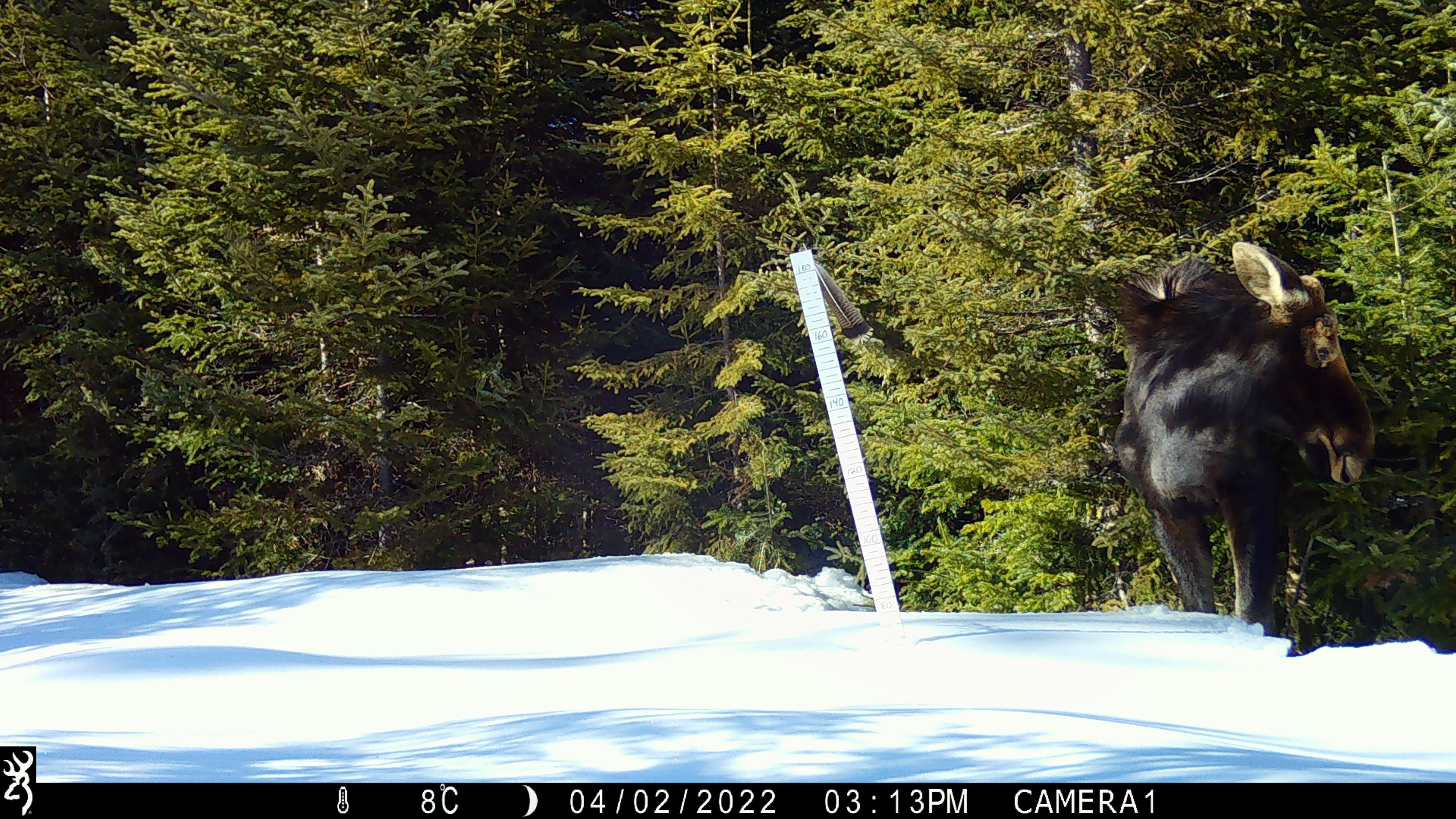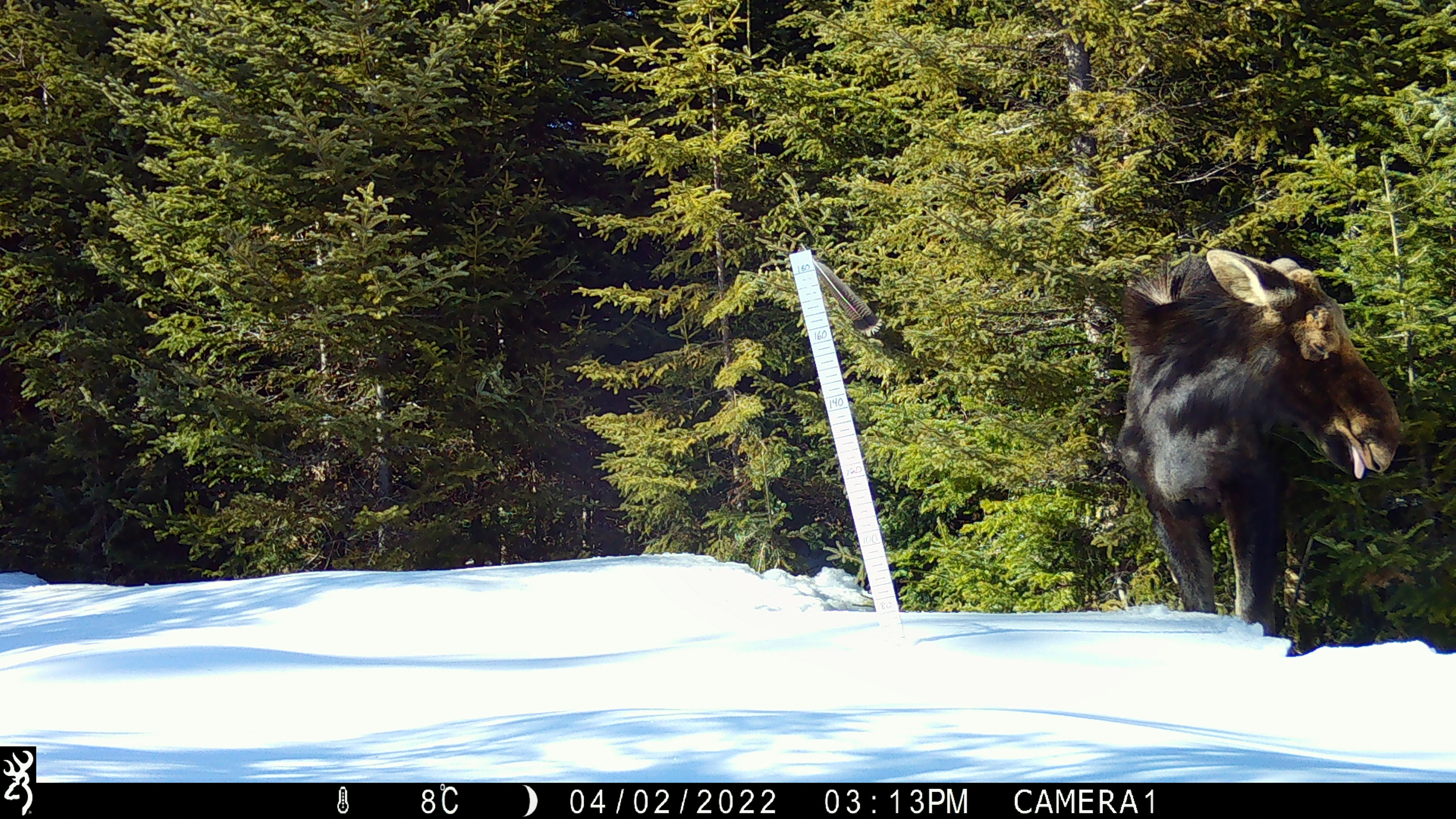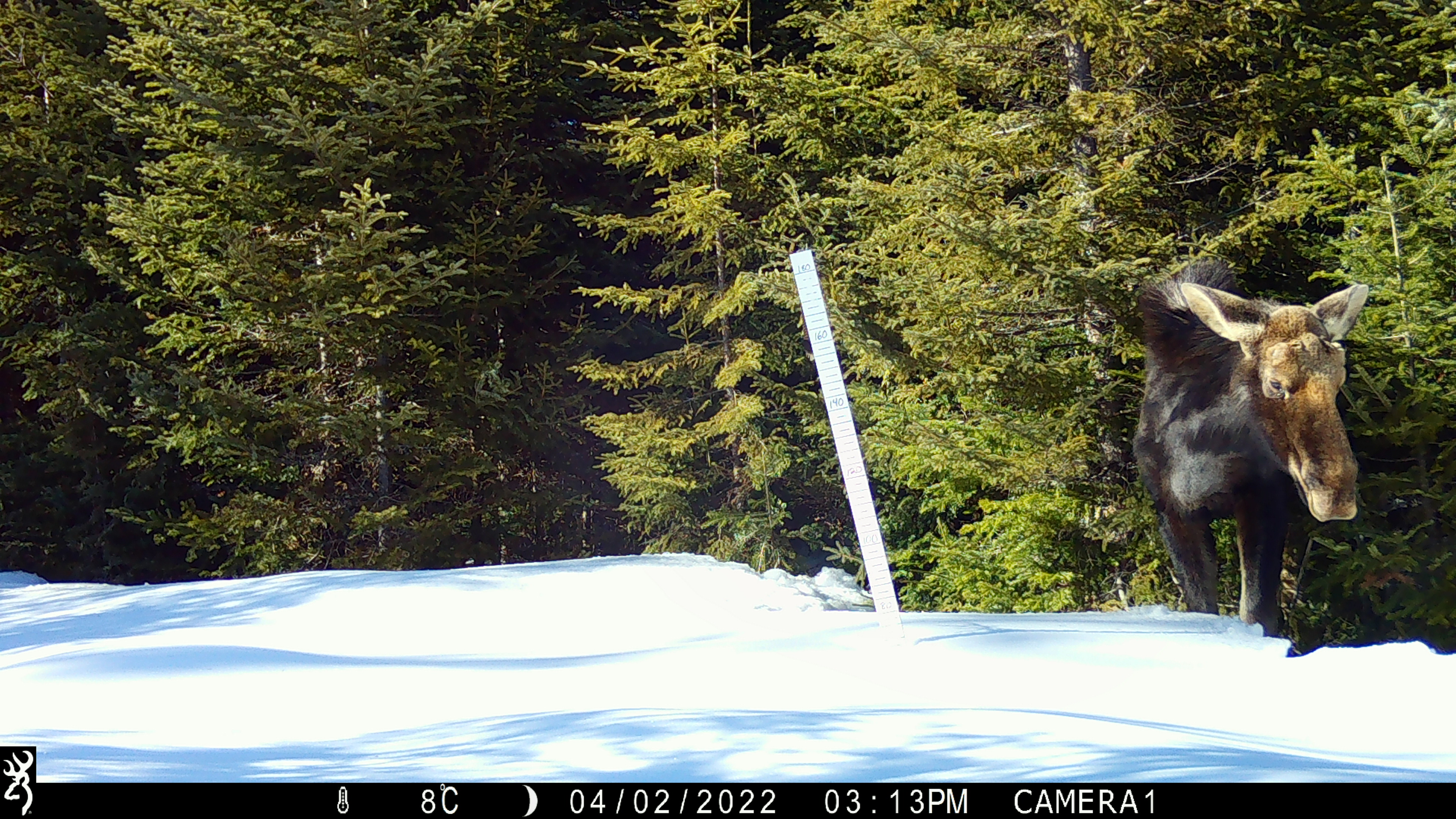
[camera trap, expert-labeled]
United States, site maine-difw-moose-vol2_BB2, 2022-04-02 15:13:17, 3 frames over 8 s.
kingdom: Animalia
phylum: Chordata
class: Mammalia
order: Artiodactyla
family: Cervidae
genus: Alces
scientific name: Alces alces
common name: moose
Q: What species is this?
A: Moose (Alces alces).